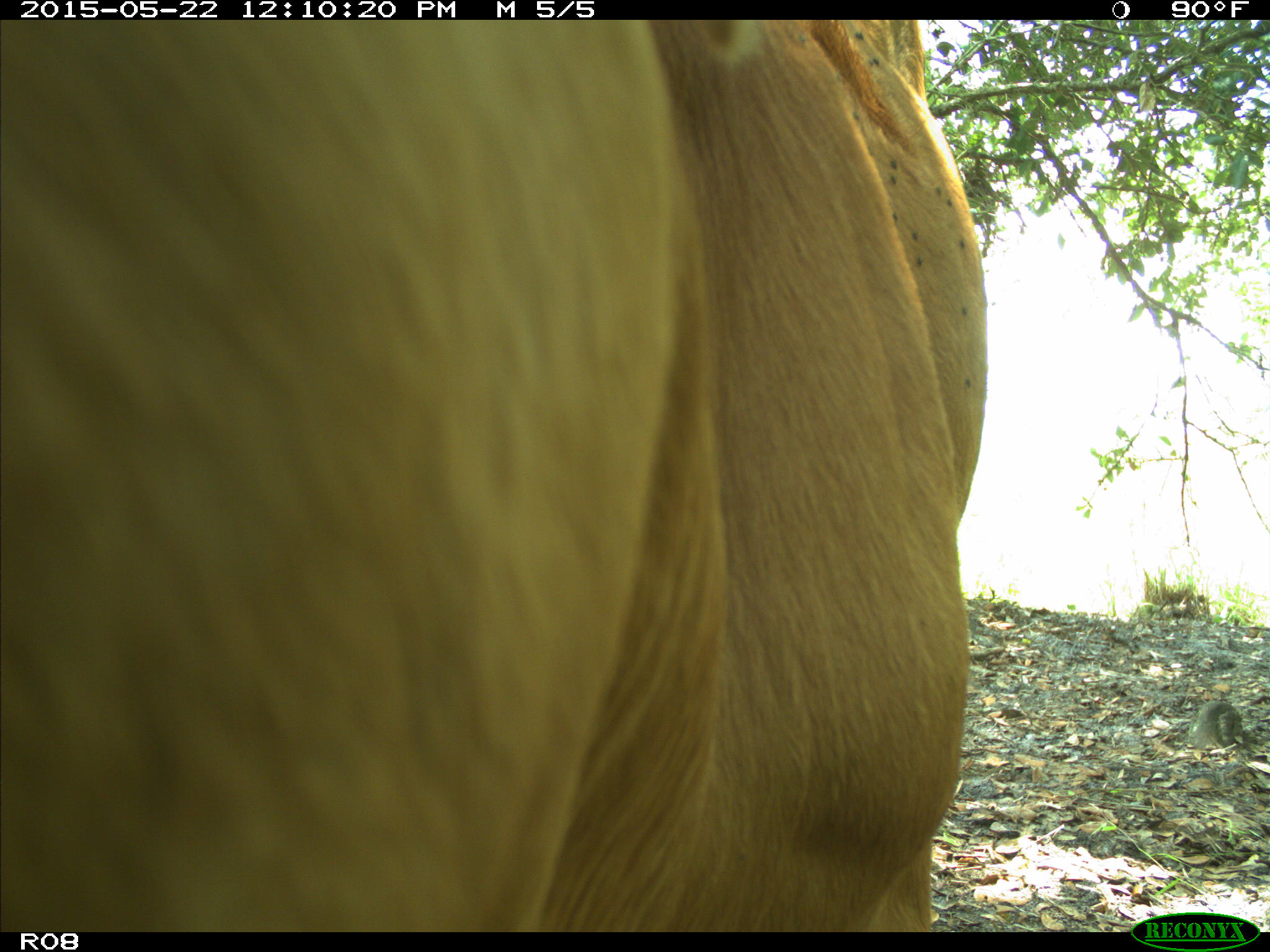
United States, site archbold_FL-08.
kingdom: Animalia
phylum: Chordata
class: Mammalia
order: Artiodactyla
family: Bovidae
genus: Bos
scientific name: Bos taurus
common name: domestic cow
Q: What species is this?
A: Bos taurus (domestic cow).